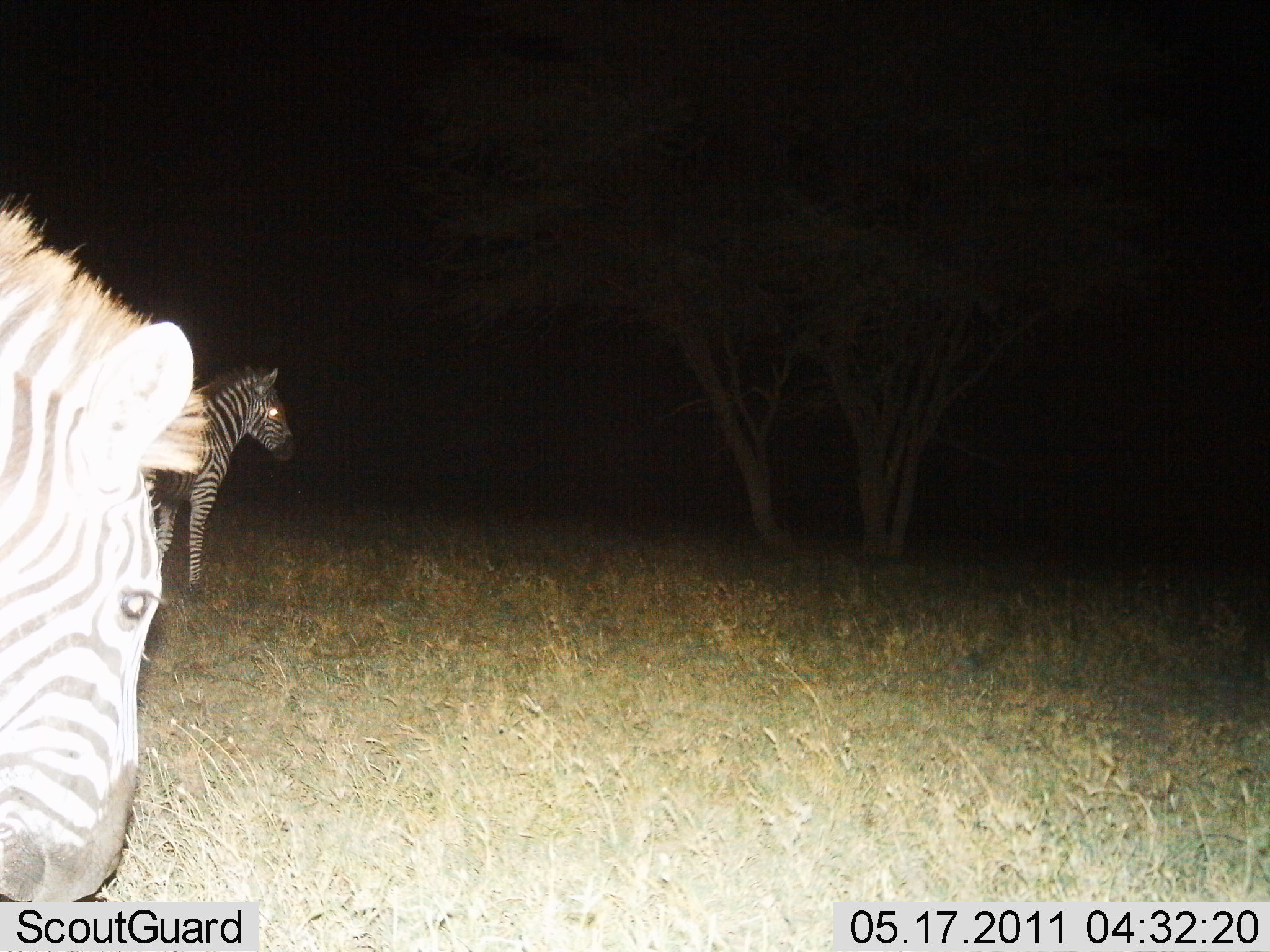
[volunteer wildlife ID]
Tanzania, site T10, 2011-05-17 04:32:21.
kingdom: Animalia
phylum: Chordata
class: Mammalia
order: Perissodactyla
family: Equidae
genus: Equus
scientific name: Equus quagga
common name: plains zebra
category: zebra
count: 2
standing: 80%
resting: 0%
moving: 20%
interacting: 0%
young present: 0%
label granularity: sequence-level